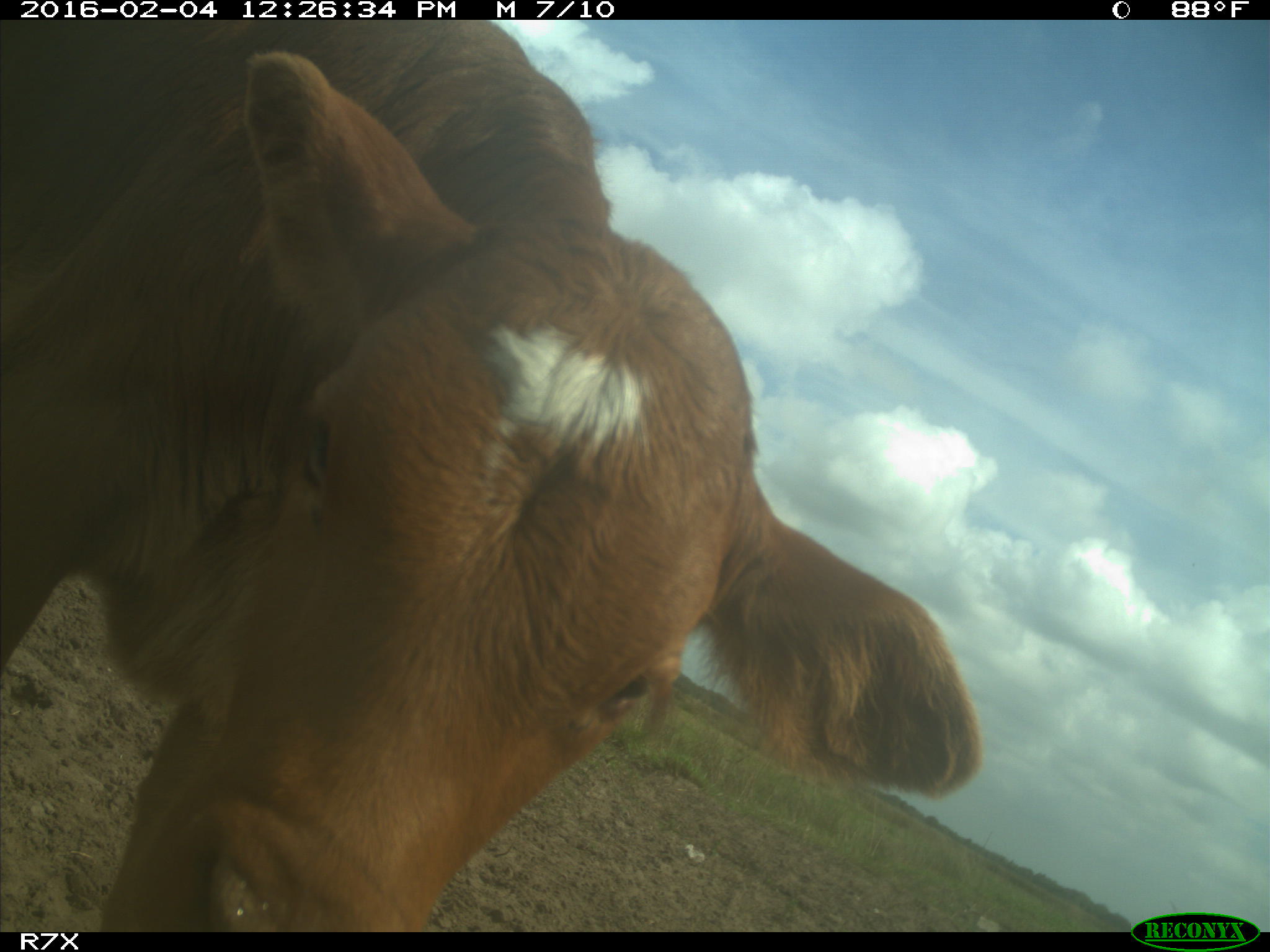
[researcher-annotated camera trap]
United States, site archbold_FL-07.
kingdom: Animalia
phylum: Chordata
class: Mammalia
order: Artiodactyla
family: Bovidae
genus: Bos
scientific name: Bos taurus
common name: domestic cow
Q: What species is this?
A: Bos taurus (domestic cow).